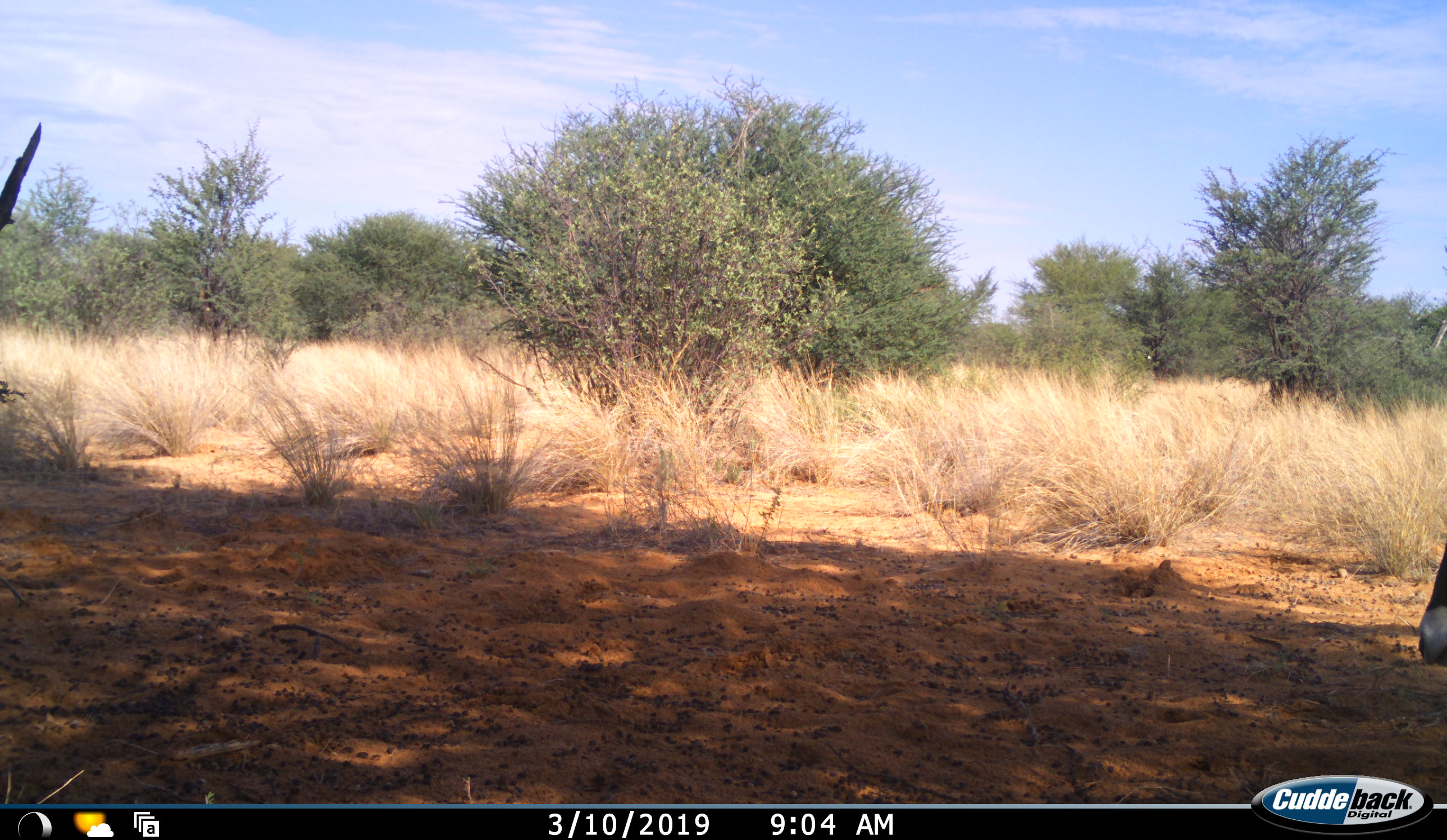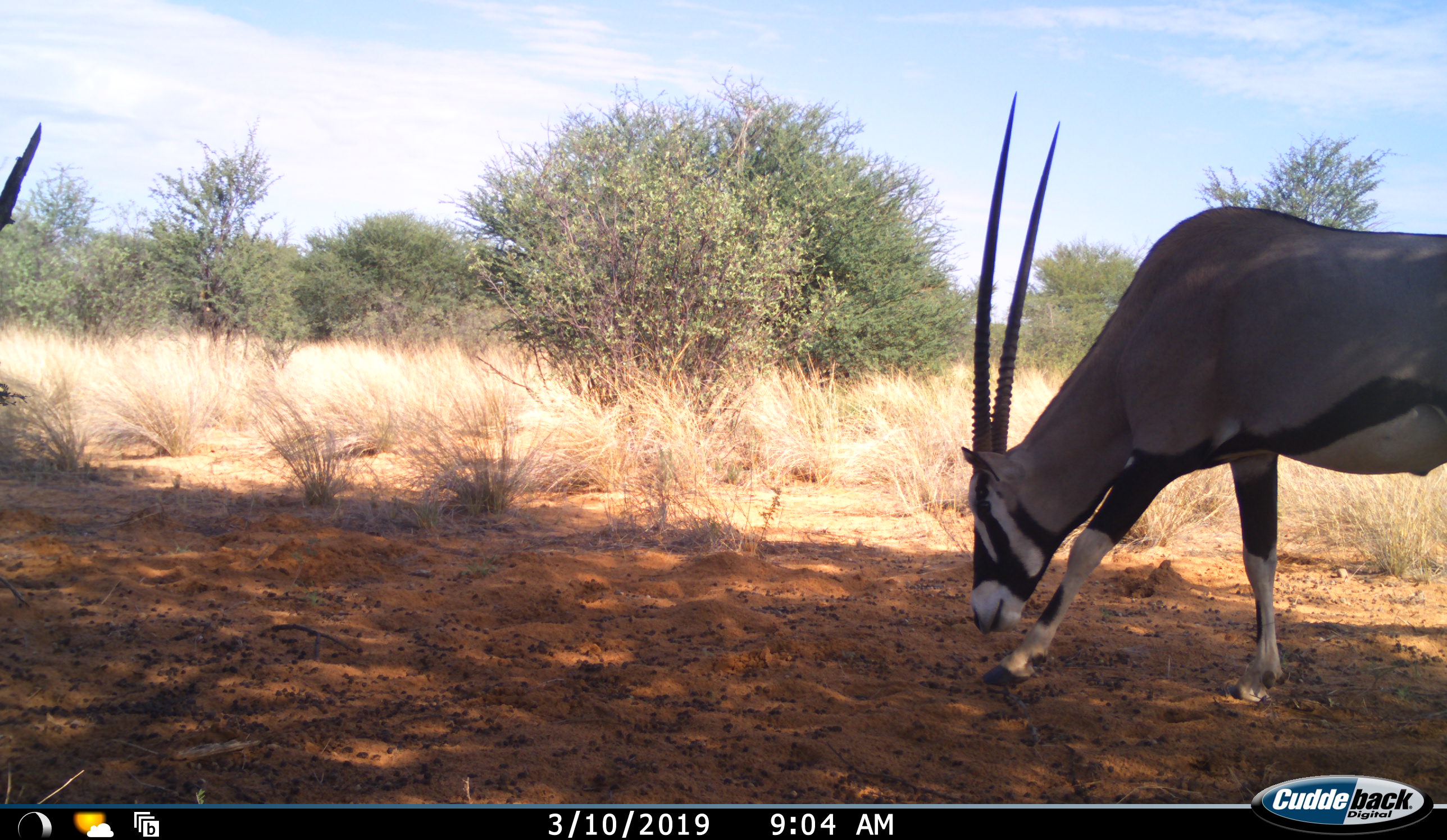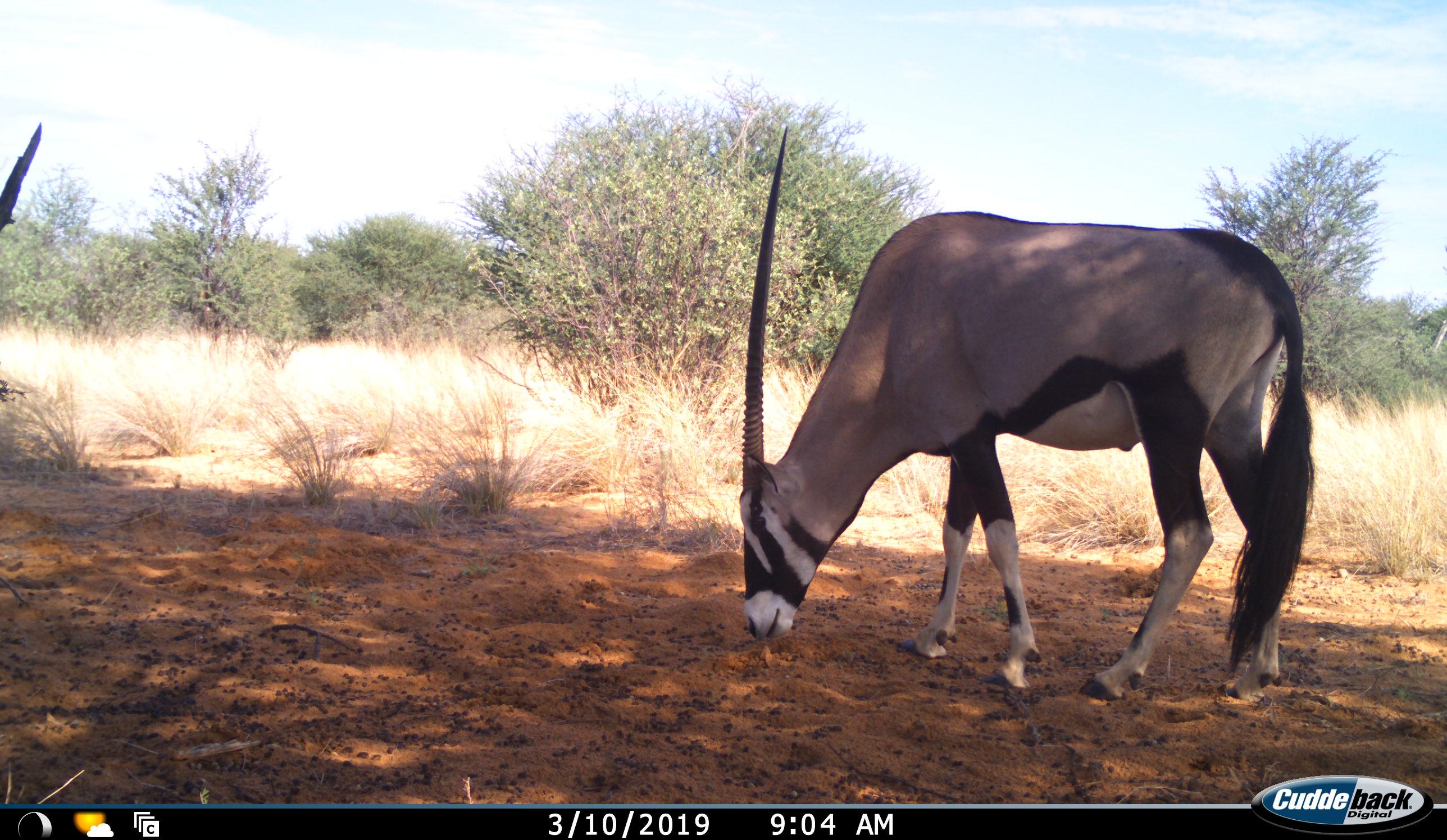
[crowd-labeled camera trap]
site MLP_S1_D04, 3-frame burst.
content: unidentified animal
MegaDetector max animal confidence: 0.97